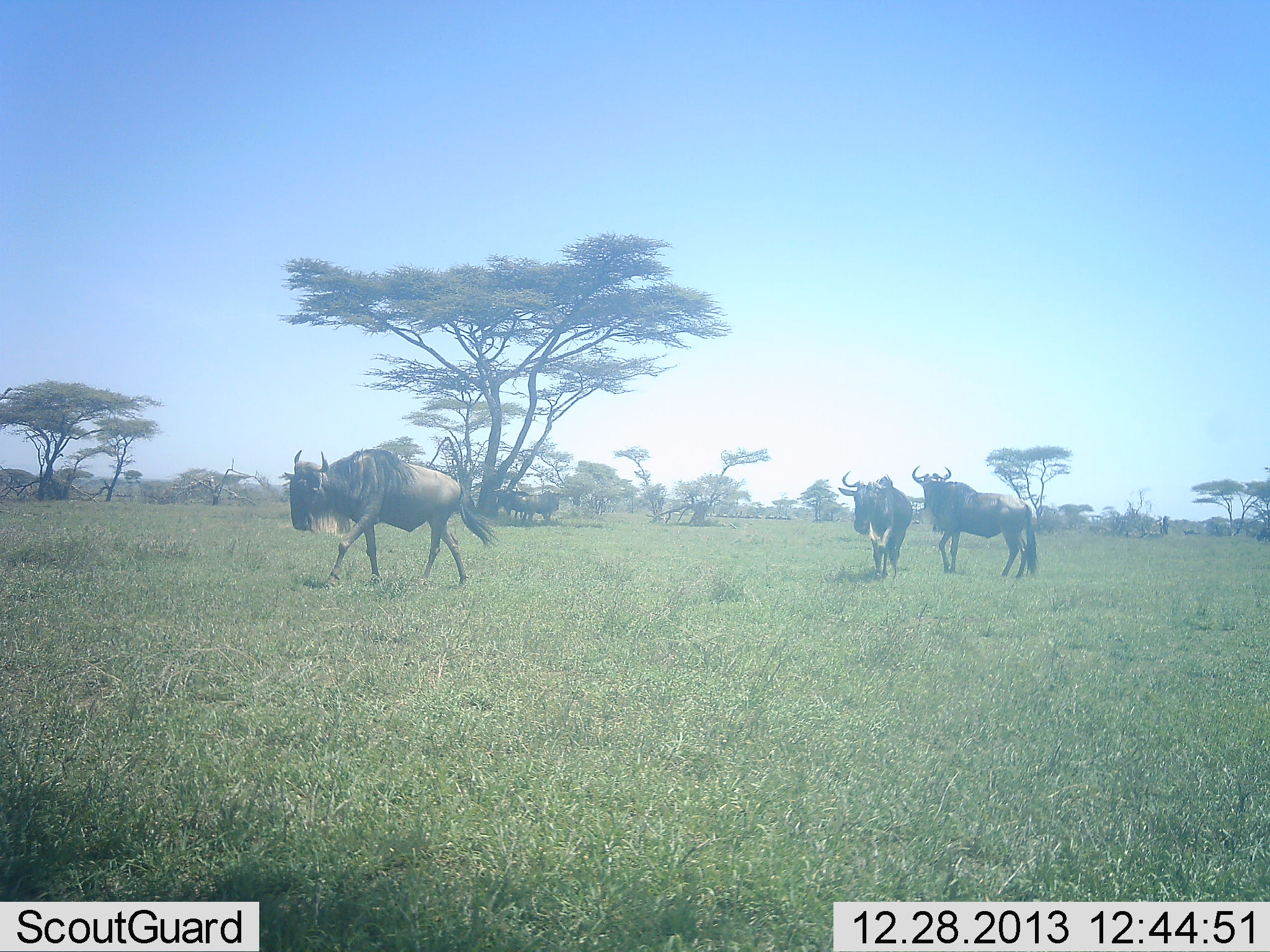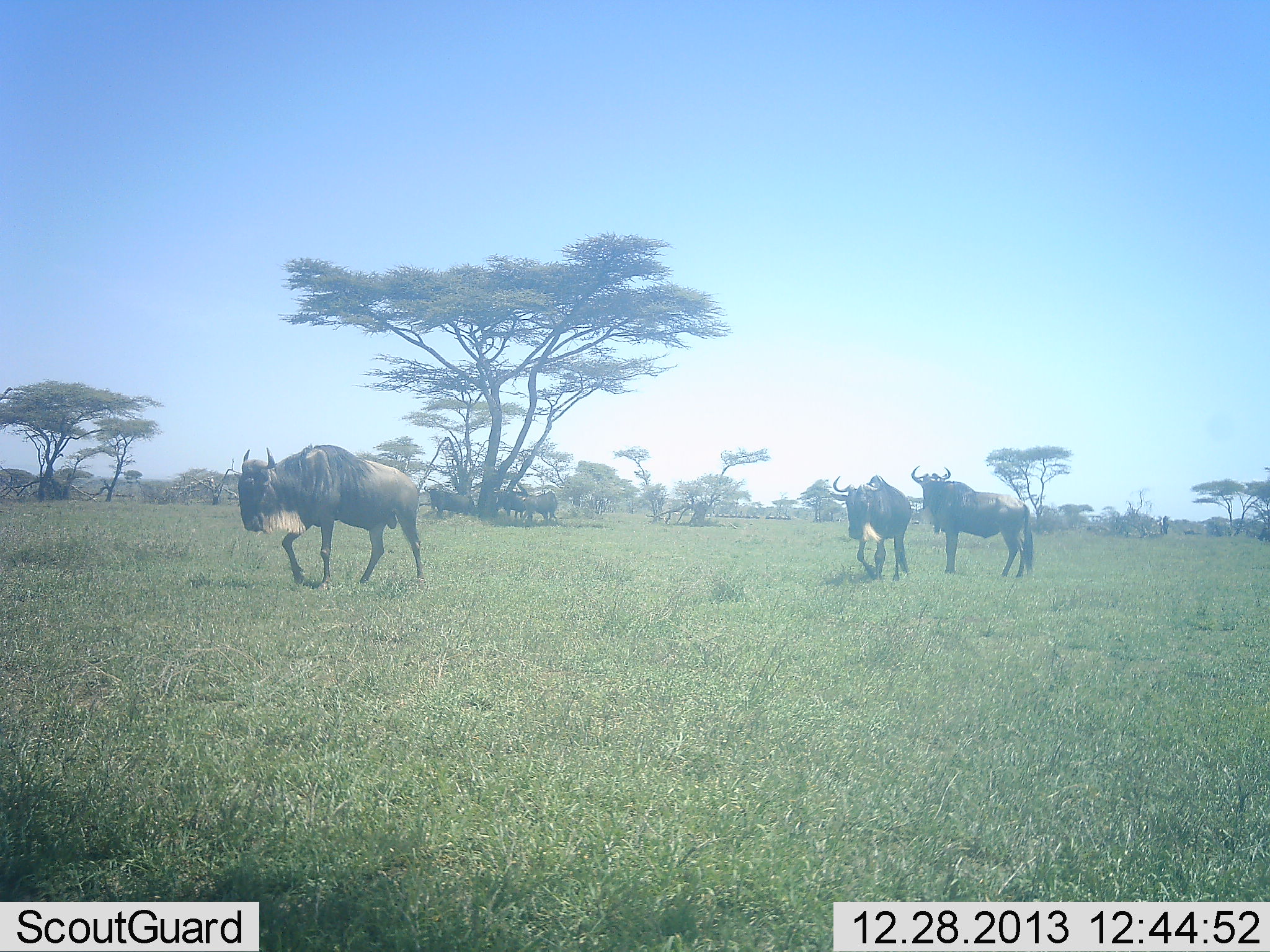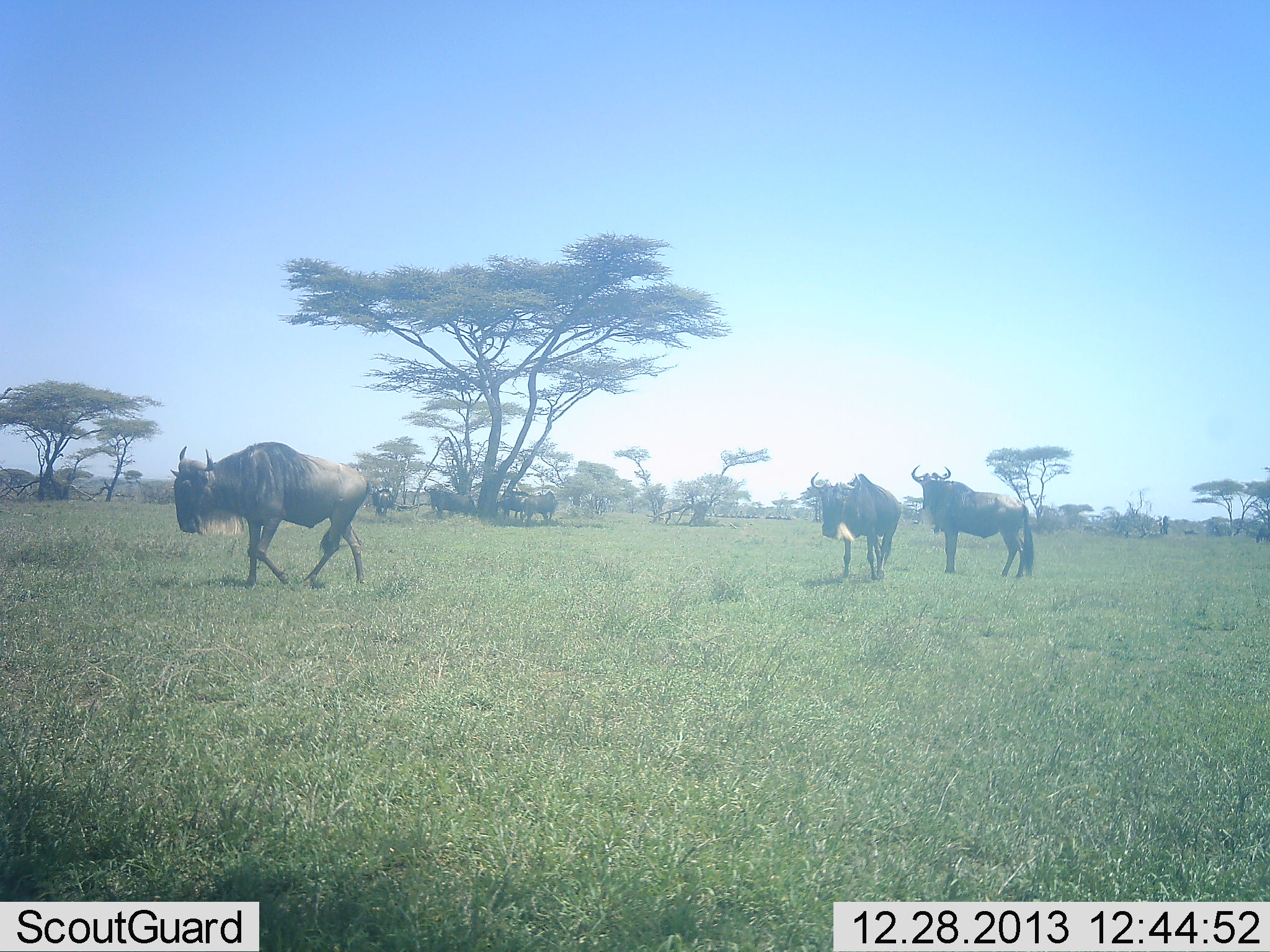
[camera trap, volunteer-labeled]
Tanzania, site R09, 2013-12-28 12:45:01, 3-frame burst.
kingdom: Animalia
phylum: Chordata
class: Mammalia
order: Artiodactyla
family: Bovidae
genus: Connochaetes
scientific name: Connochaetes taurinus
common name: blue wildebeest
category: wildebeest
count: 7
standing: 90%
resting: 0%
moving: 100%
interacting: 0%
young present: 0%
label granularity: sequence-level